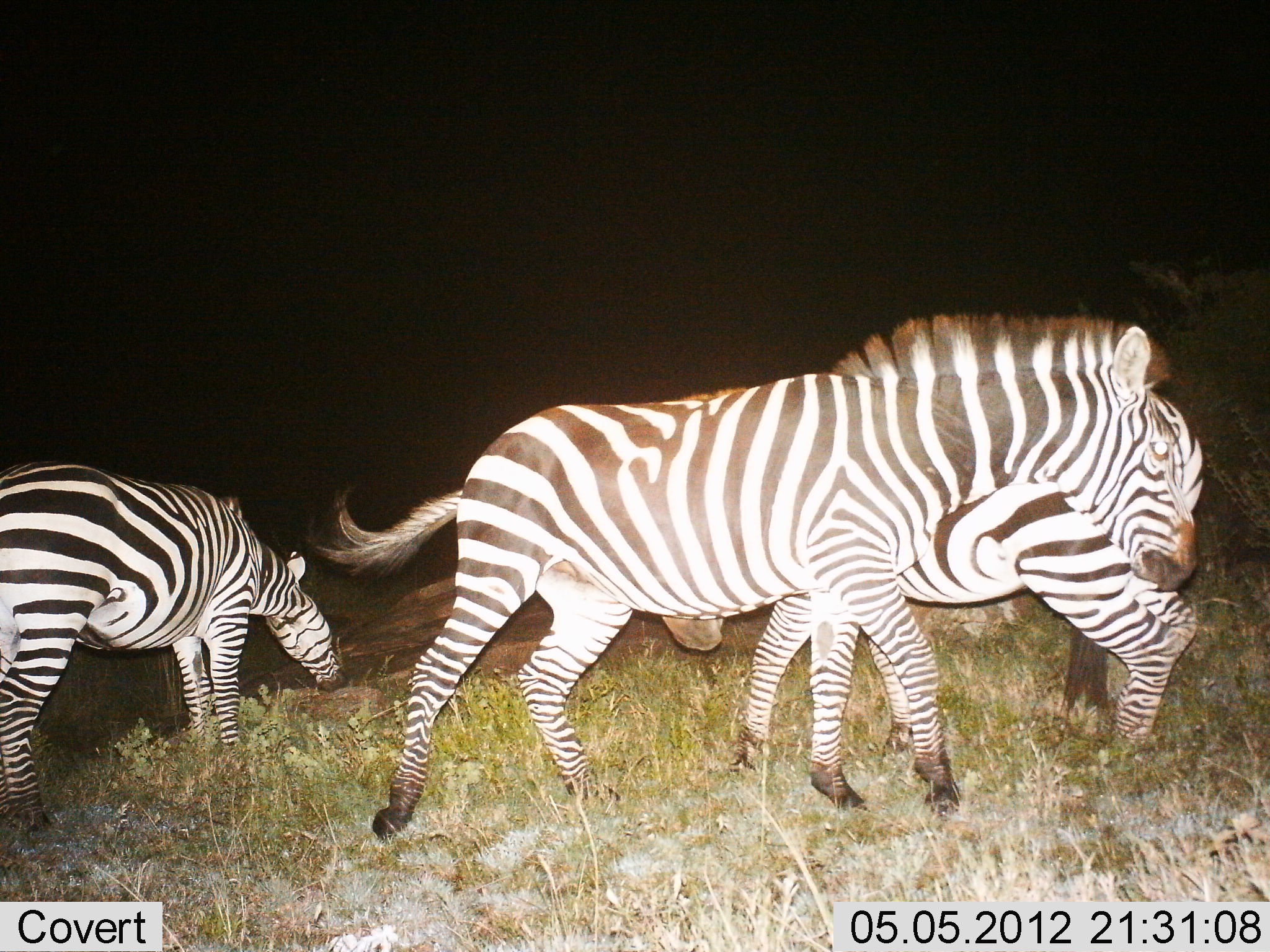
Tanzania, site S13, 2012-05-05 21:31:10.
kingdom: Animalia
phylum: Chordata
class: Mammalia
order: Perissodactyla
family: Equidae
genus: Equus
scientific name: Equus quagga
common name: plains zebra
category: zebra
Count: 3.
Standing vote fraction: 80%.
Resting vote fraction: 0%.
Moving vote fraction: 40%.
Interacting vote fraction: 10%.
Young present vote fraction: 0%.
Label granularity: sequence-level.